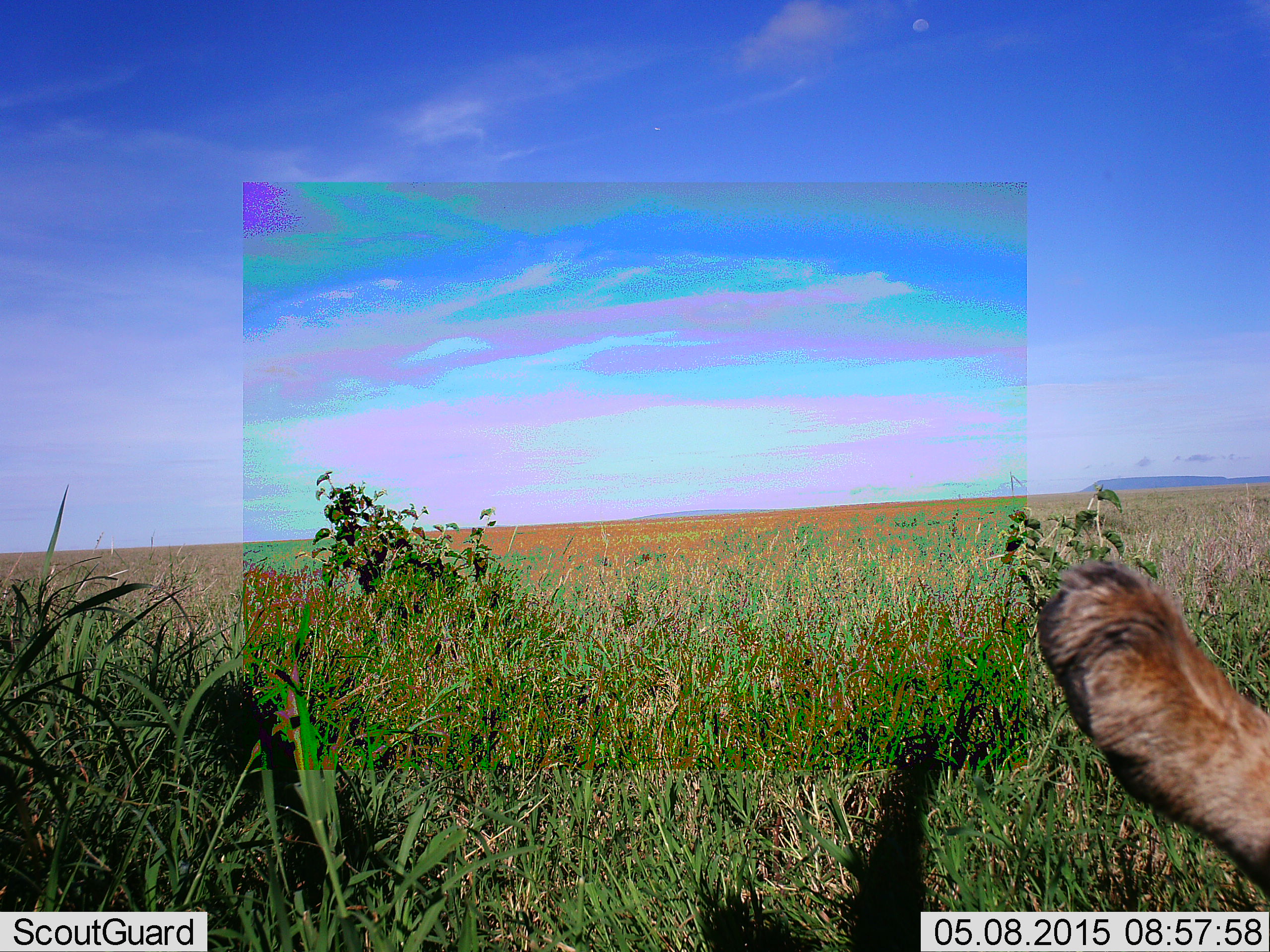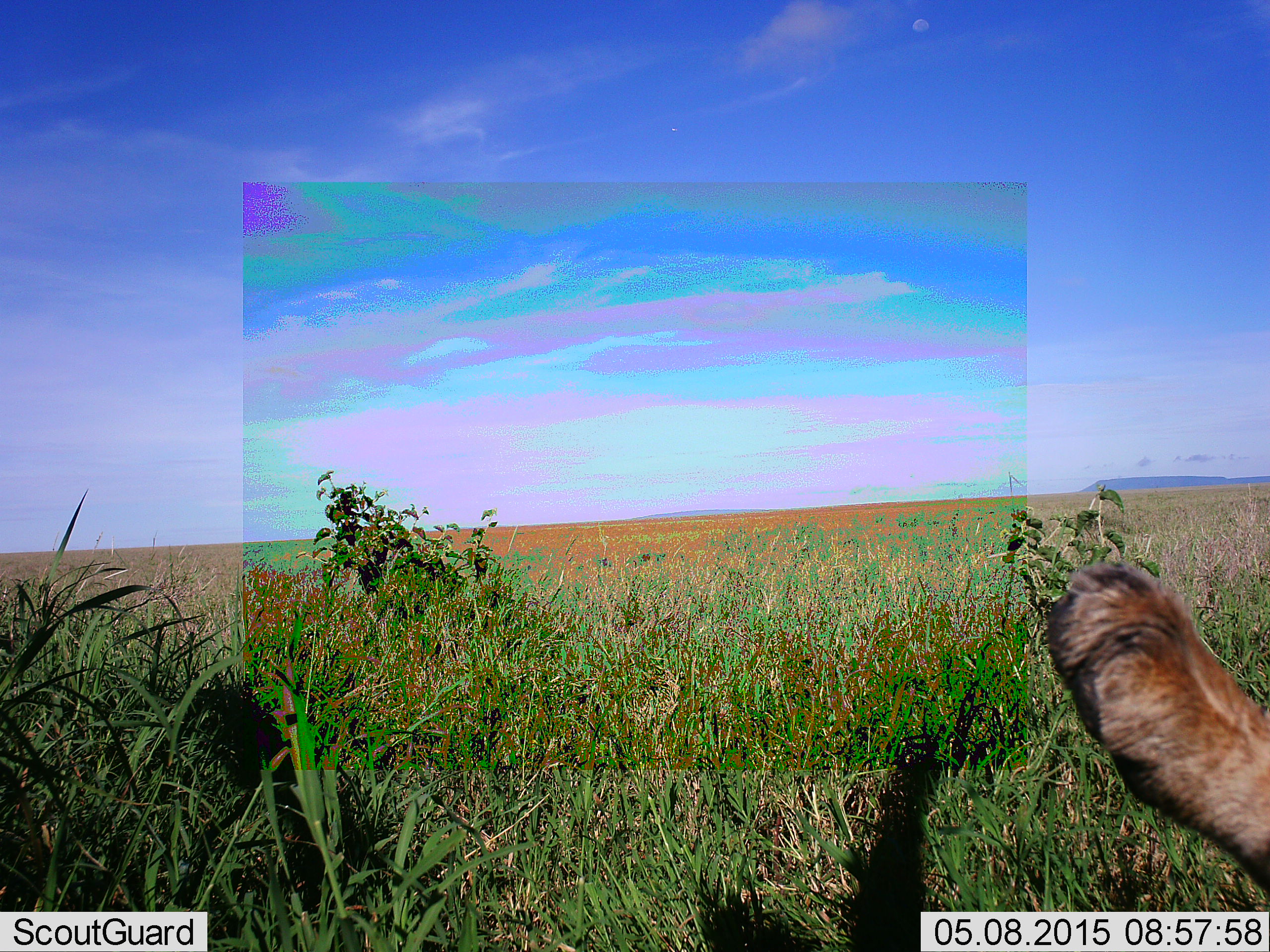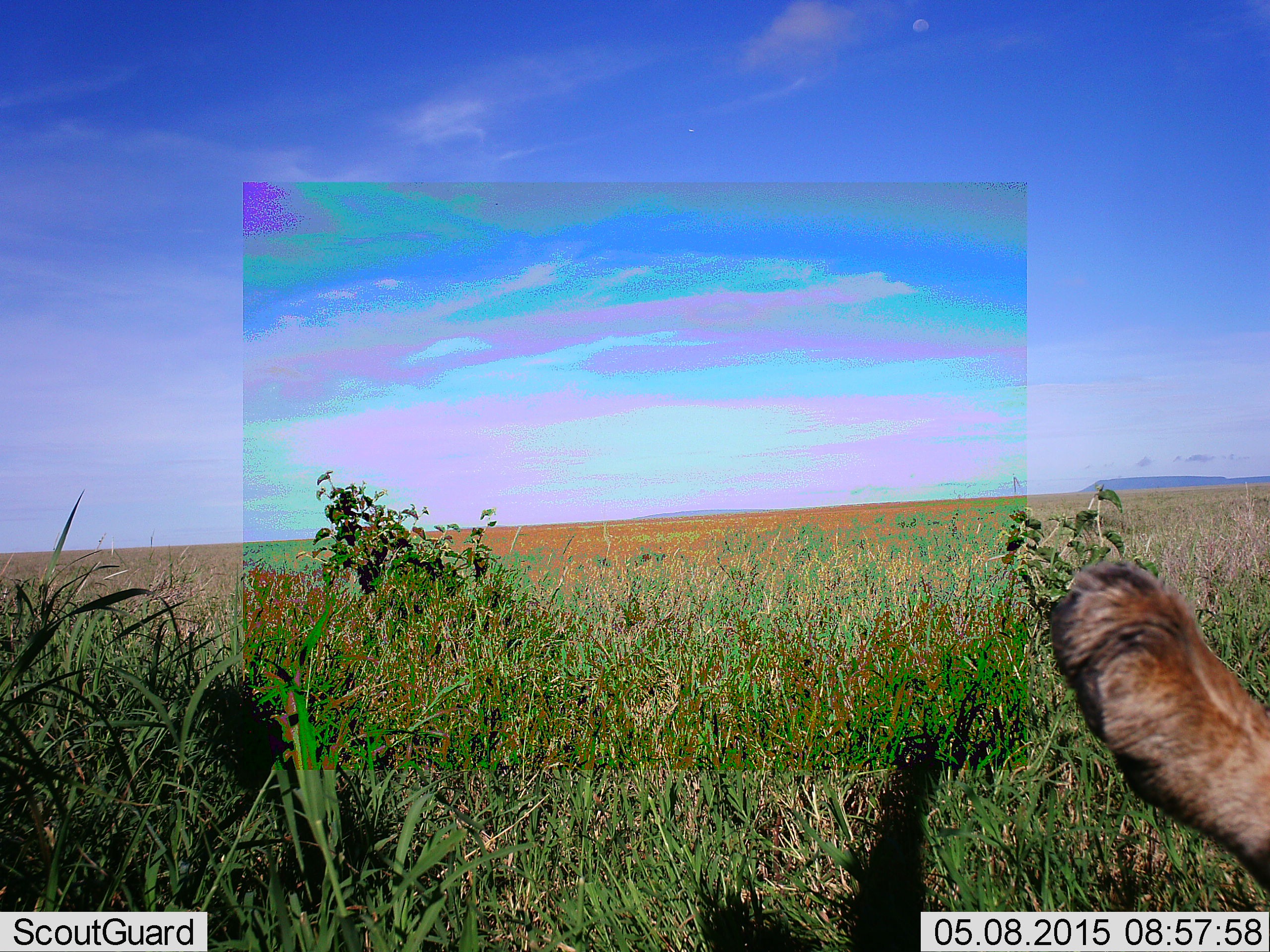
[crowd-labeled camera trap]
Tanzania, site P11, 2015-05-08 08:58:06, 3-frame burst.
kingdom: Animalia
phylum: Chordata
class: Mammalia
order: Carnivora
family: Felidae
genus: Panthera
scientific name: Panthera leo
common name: lion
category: lionfemale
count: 1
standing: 0%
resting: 90%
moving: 0%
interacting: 10%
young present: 0%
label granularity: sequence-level